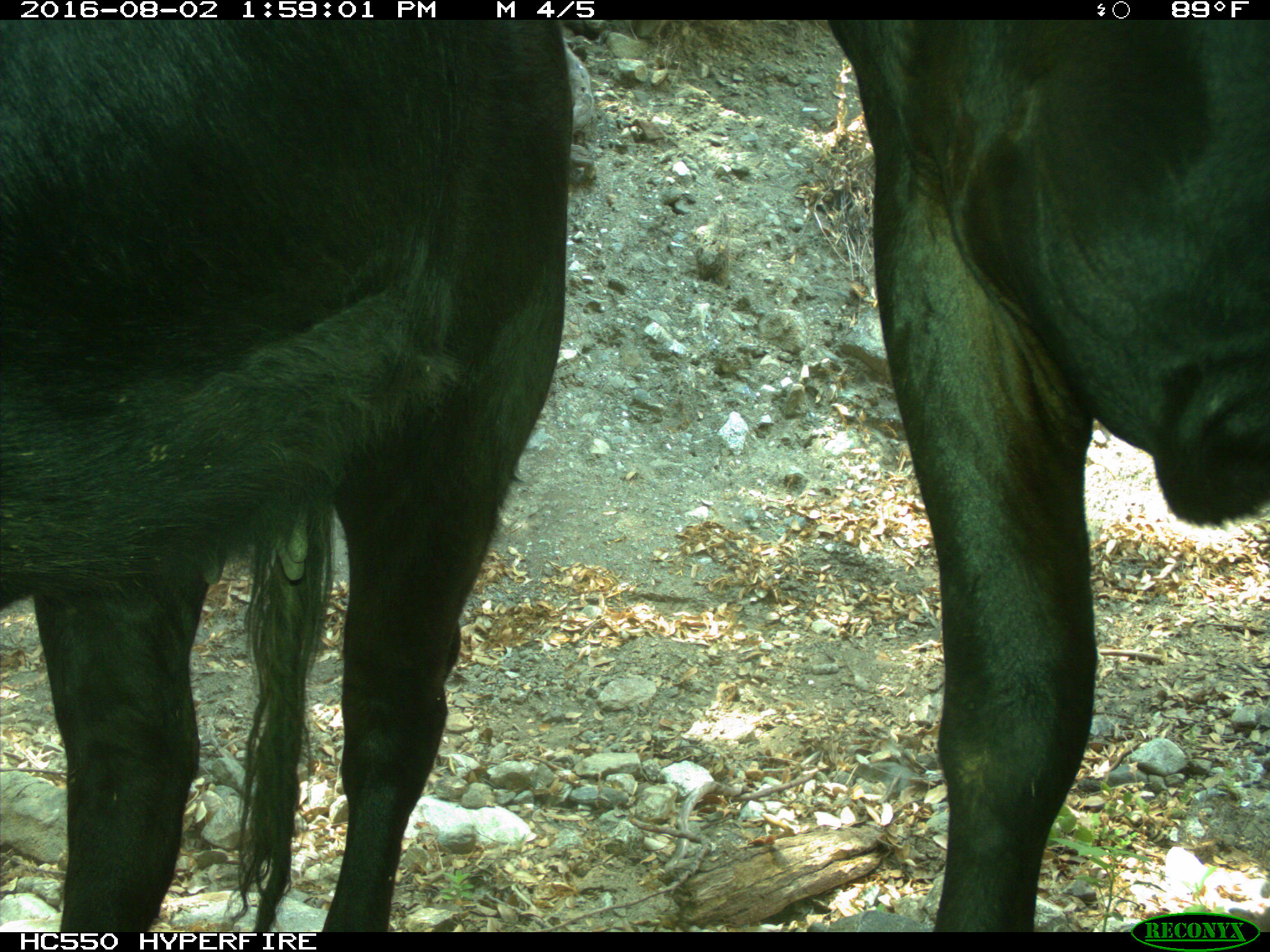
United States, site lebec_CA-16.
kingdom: Animalia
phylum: Chordata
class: Mammalia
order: Artiodactyla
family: Bovidae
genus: Bos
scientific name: Bos taurus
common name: domestic cow